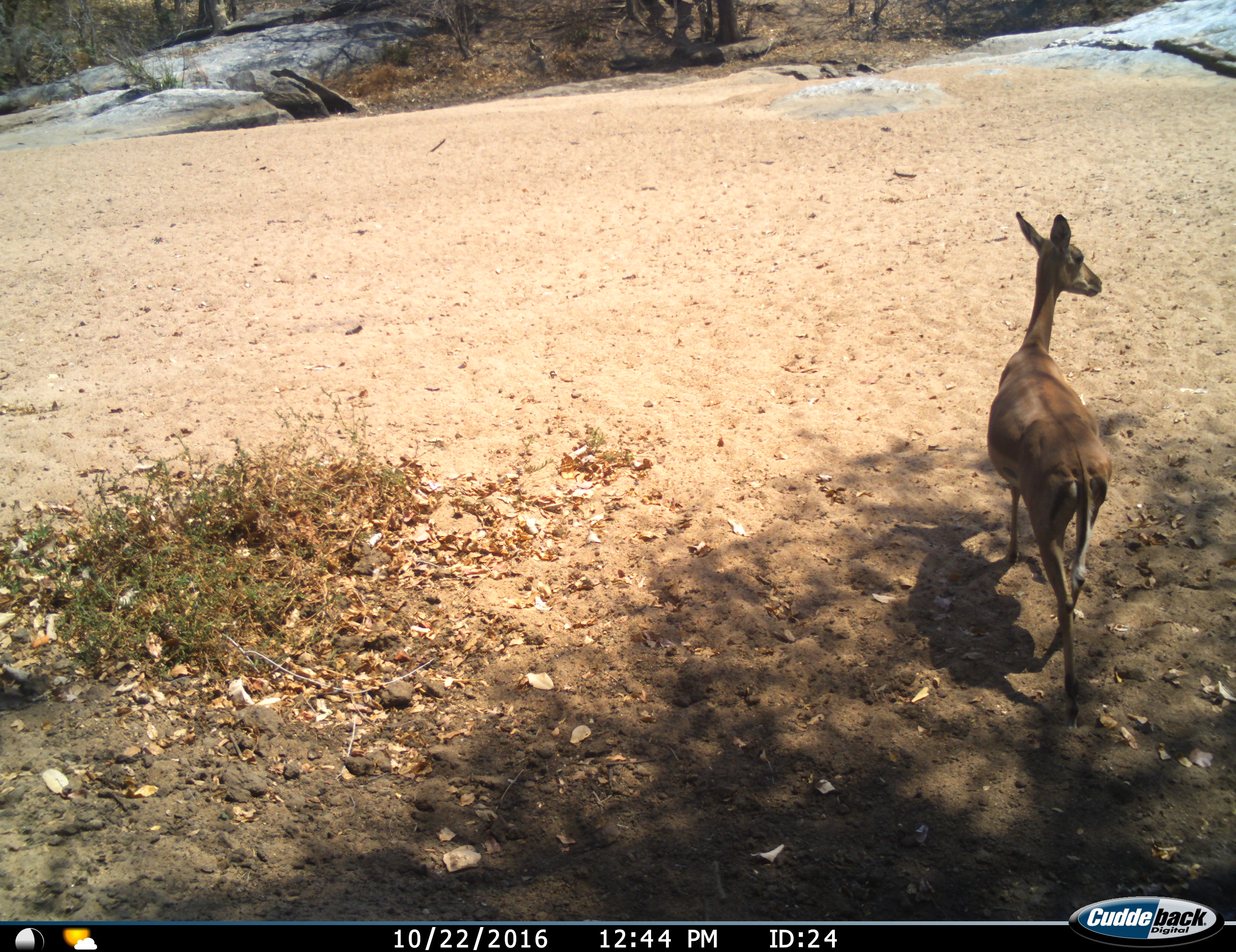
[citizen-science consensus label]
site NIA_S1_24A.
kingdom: Animalia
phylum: Chordata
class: Mammalia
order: Artiodactyla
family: Bovidae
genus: Aepyceros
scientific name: Aepyceros melampus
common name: impala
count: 1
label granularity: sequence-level